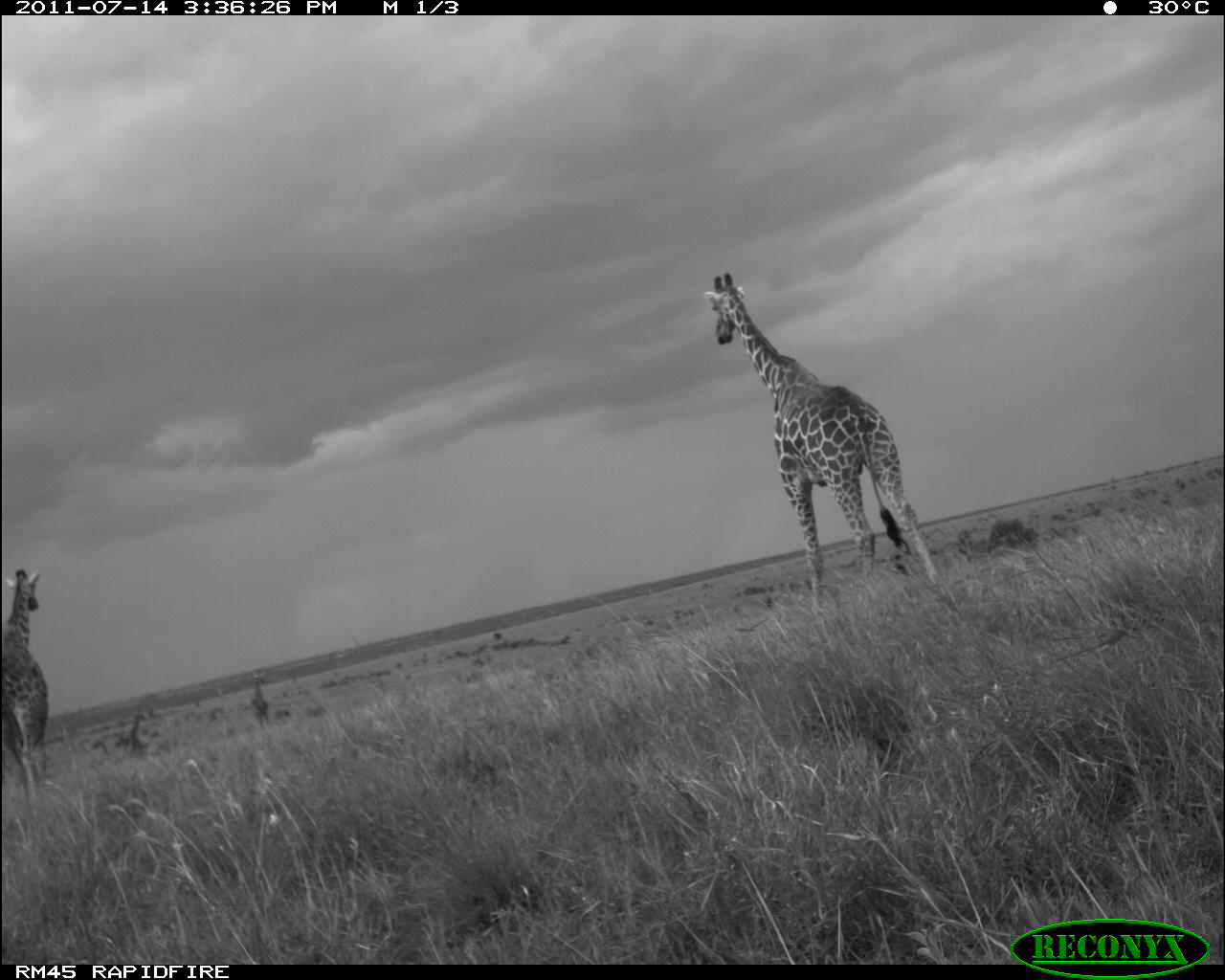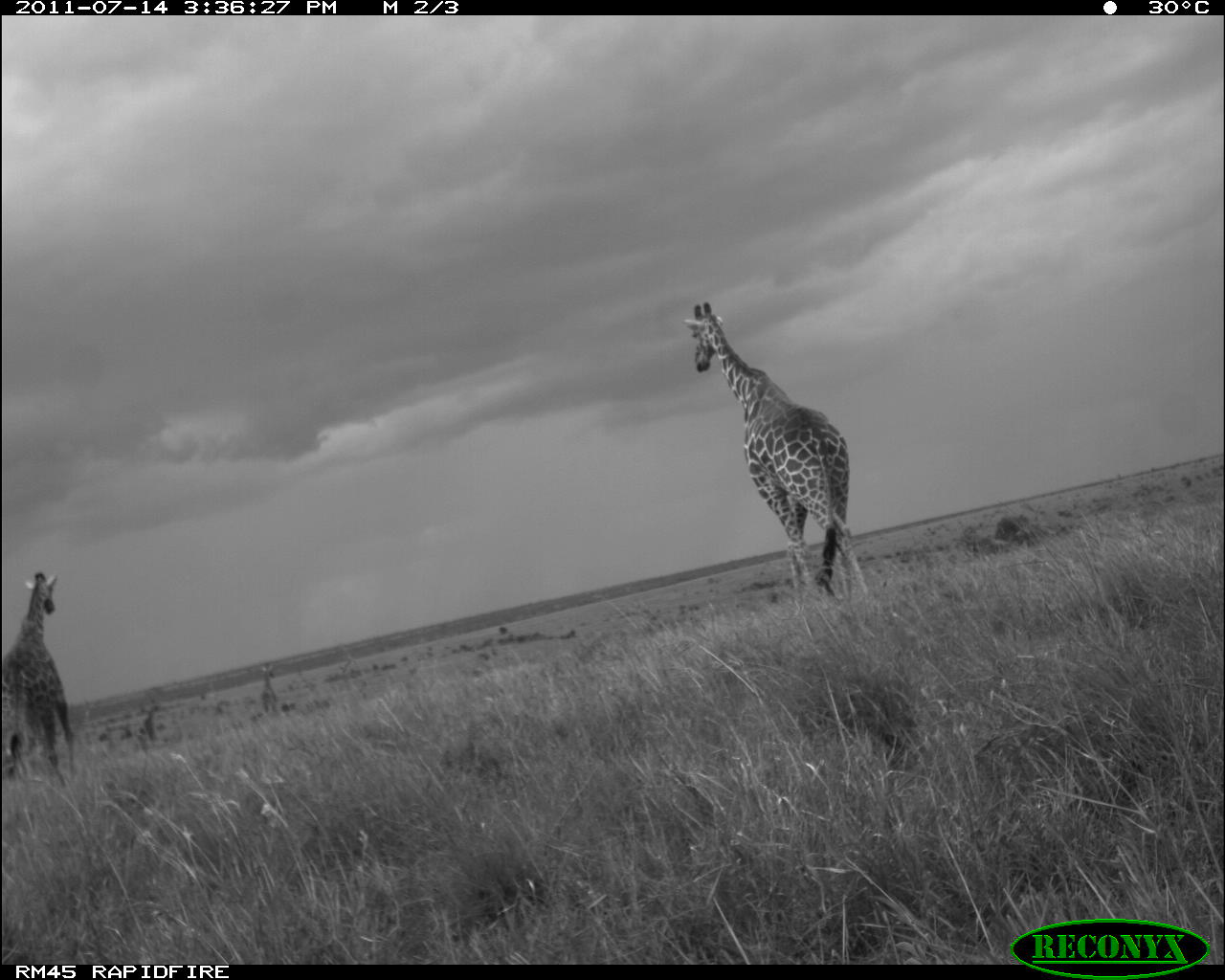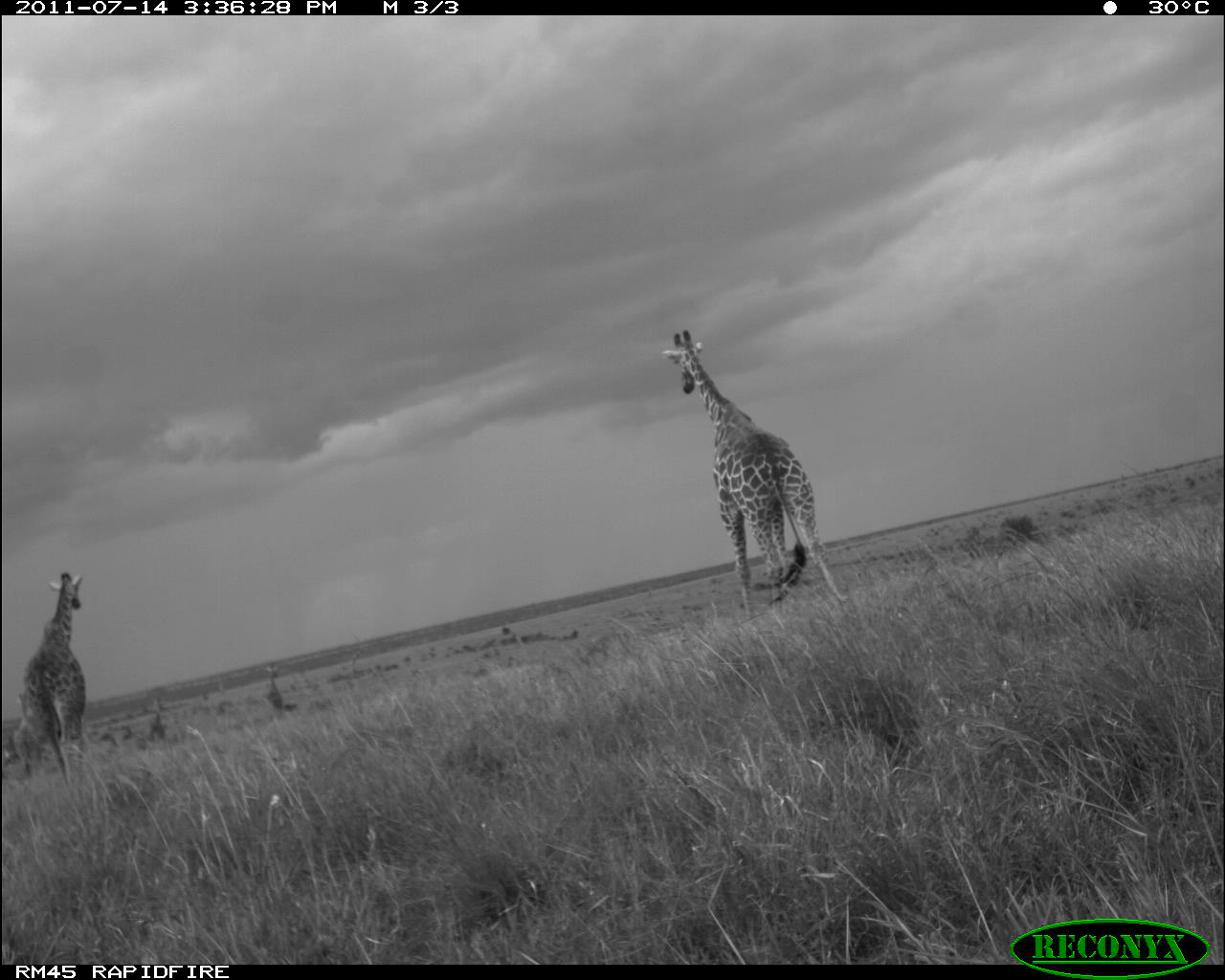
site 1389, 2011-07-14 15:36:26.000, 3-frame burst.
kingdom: Animalia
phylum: Chordata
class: Mammalia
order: Artiodactyla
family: Giraffidae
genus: Giraffa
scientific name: Giraffa camelopardalis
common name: giraffe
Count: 4.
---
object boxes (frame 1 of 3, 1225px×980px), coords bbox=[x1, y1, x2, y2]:
giraffa camelopardalis: bbox=[702, 271, 941, 614]; bbox=[1, 569, 48, 804]; bbox=[250, 670, 270, 727]; bbox=[128, 708, 148, 754]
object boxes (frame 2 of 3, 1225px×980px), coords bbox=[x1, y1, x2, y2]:
giraffa camelopardalis: bbox=[680, 299, 870, 593]; bbox=[1, 571, 76, 784]; bbox=[259, 663, 277, 713]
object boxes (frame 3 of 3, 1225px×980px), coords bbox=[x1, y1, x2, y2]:
giraffa camelopardalis: bbox=[658, 328, 848, 617]; bbox=[12, 572, 86, 786]; bbox=[262, 666, 285, 723]